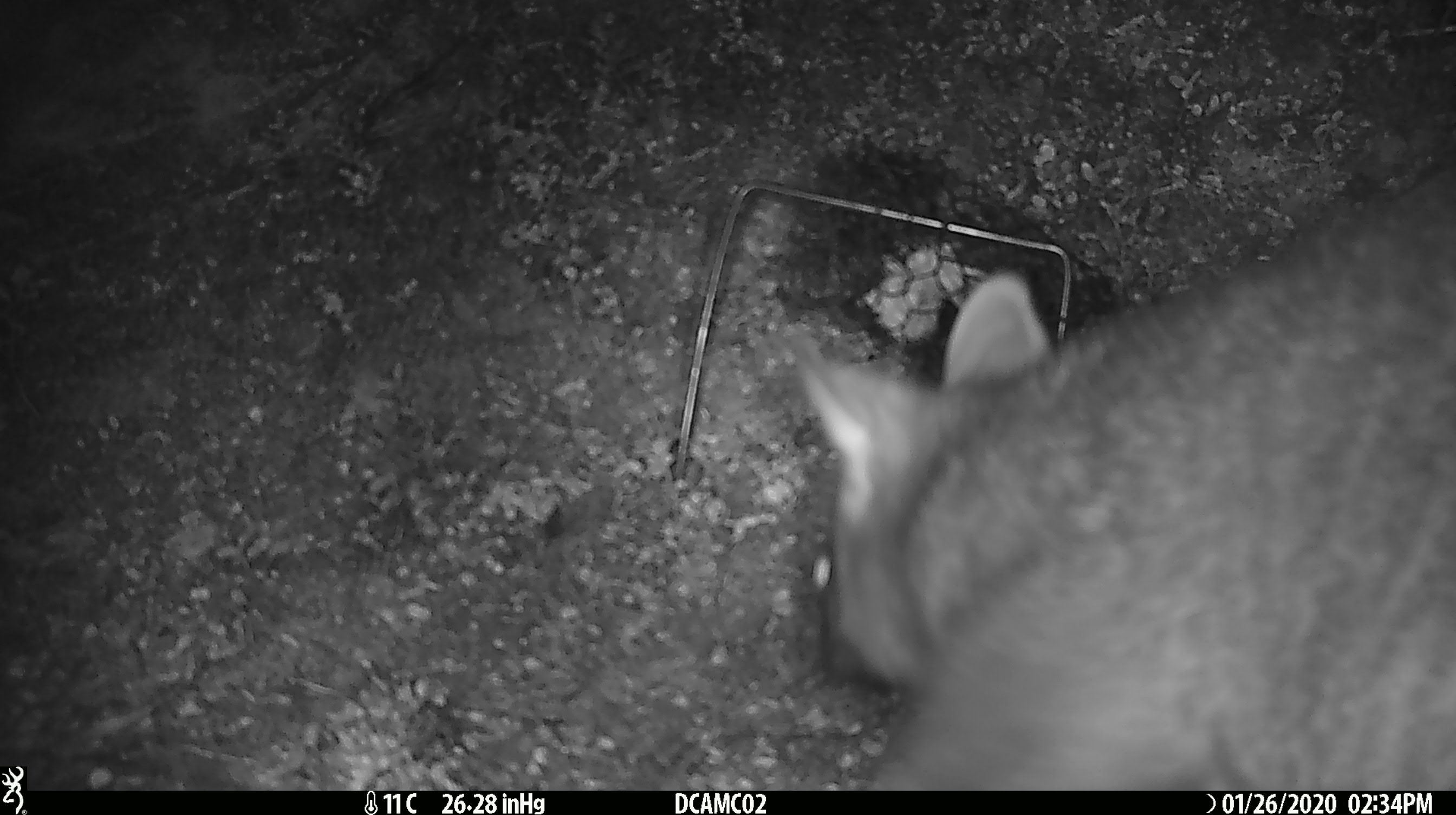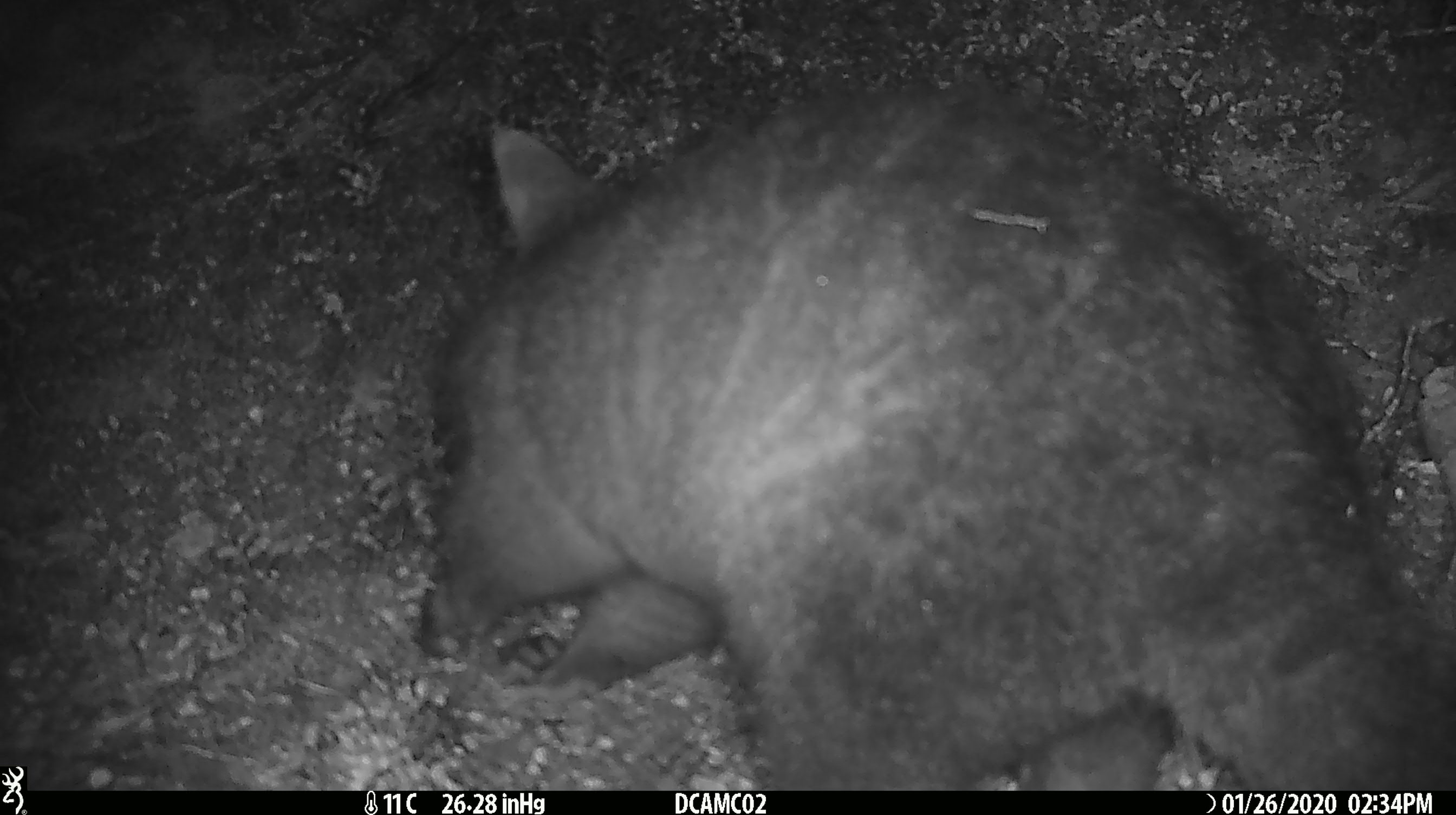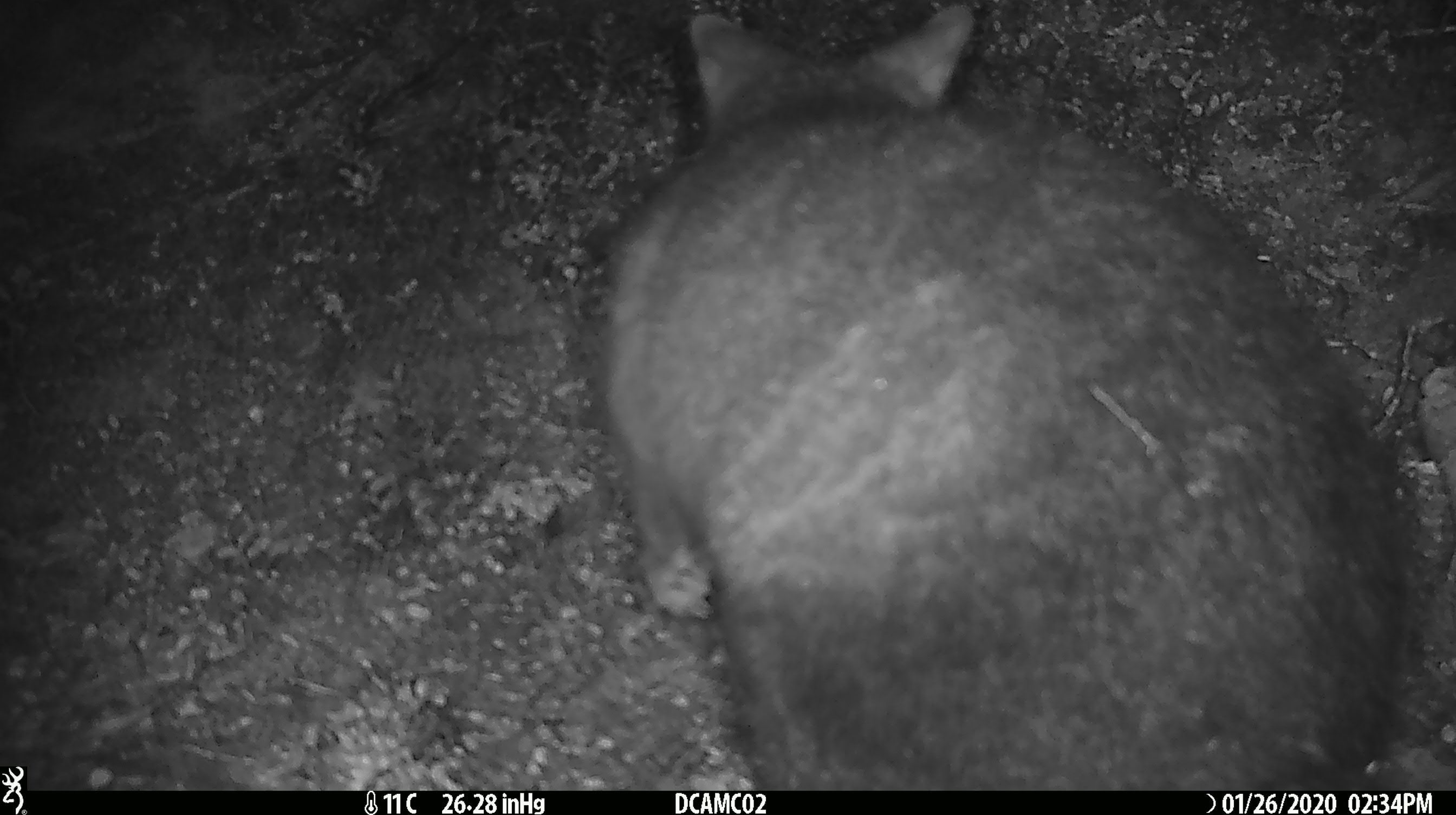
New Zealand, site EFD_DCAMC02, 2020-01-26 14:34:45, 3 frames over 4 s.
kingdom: Animalia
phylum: Chordata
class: Mammalia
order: Diprotodontia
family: Phalangeridae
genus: Trichosurus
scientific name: Trichosurus vulpecula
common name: common brushtail possum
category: possum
Possum (common brushtail possum) (Trichosurus vulpecula).